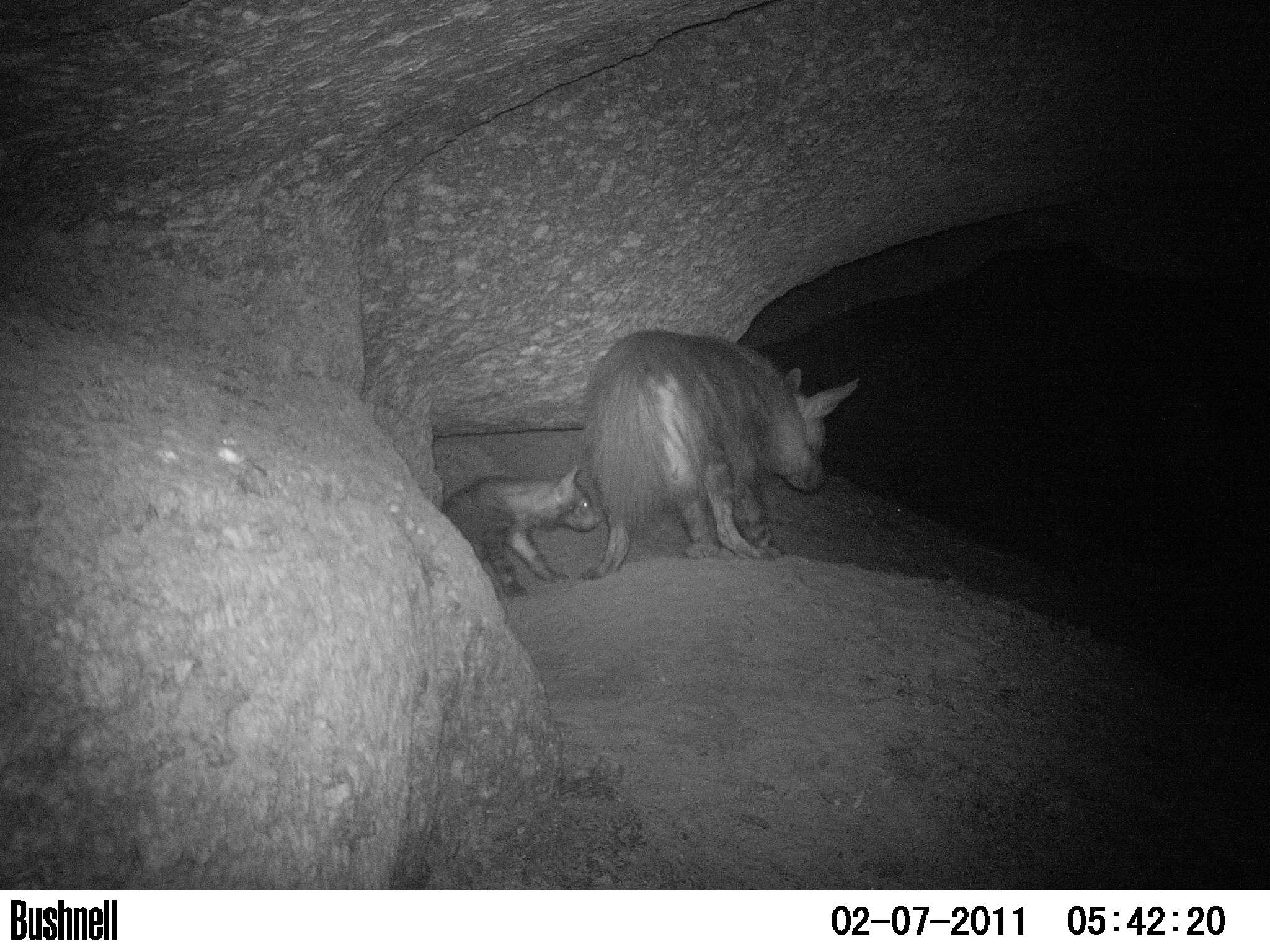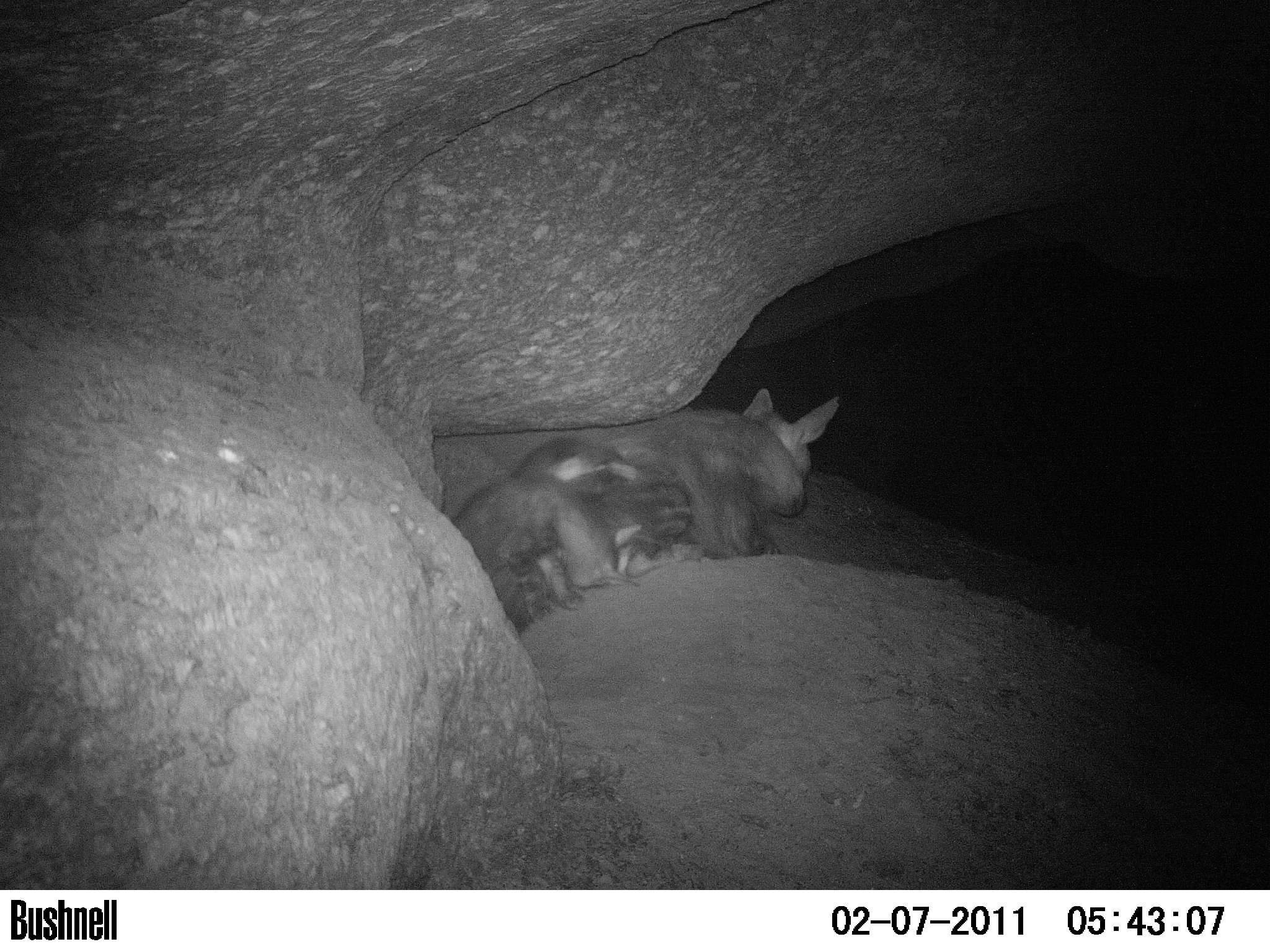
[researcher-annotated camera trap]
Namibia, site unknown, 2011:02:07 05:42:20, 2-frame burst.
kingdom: Animalia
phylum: Chordata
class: Mammalia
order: Carnivora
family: Hyaenidae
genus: Parahyaena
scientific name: Parahyaena brunnea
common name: brown hyena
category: hyaena brunnea